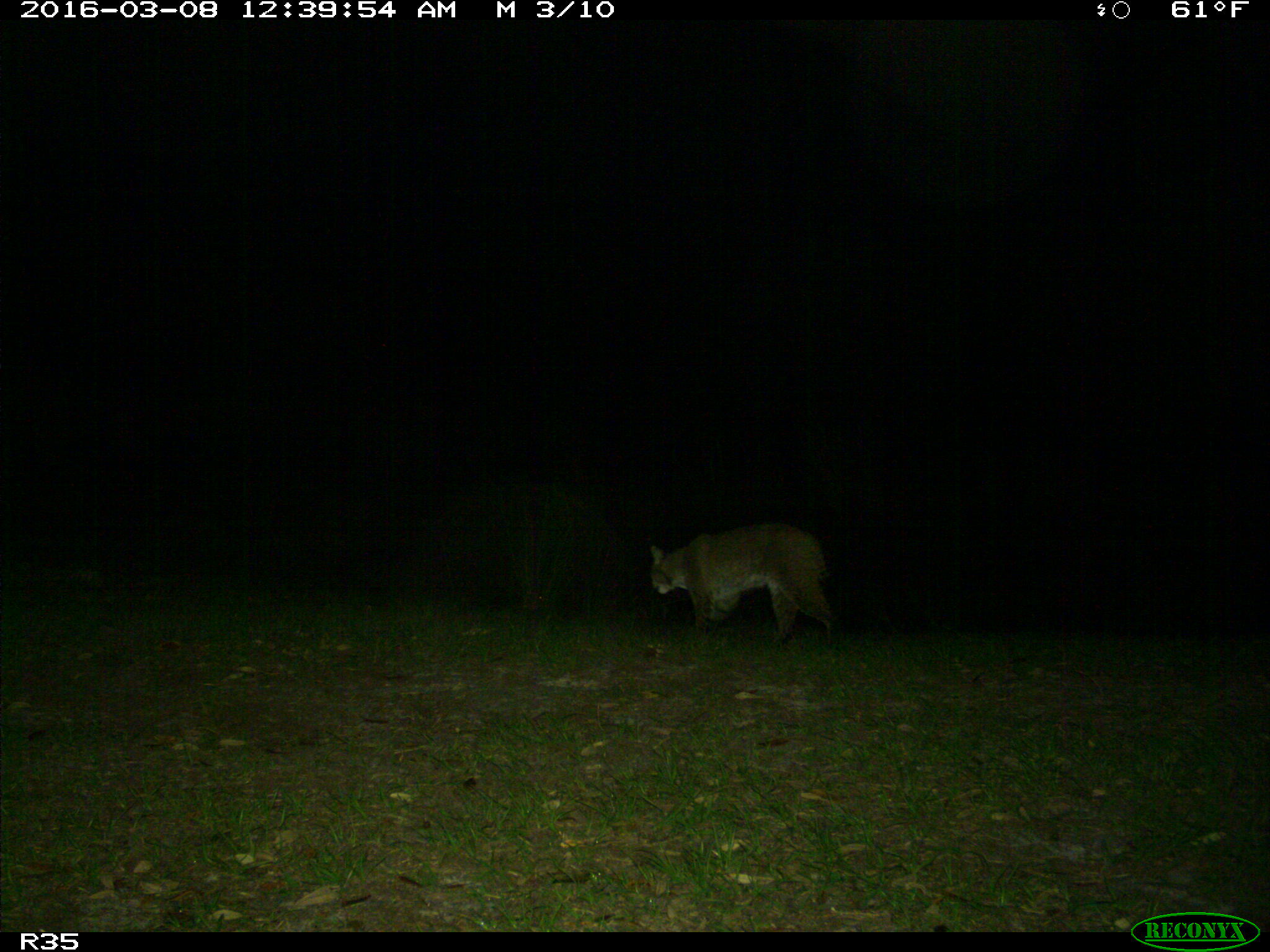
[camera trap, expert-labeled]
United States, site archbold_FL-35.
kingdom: Animalia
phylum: Chordata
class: Mammalia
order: Carnivora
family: Felidae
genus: Lynx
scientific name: Lynx rufus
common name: bobcat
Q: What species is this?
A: Lynx rufus (bobcat).